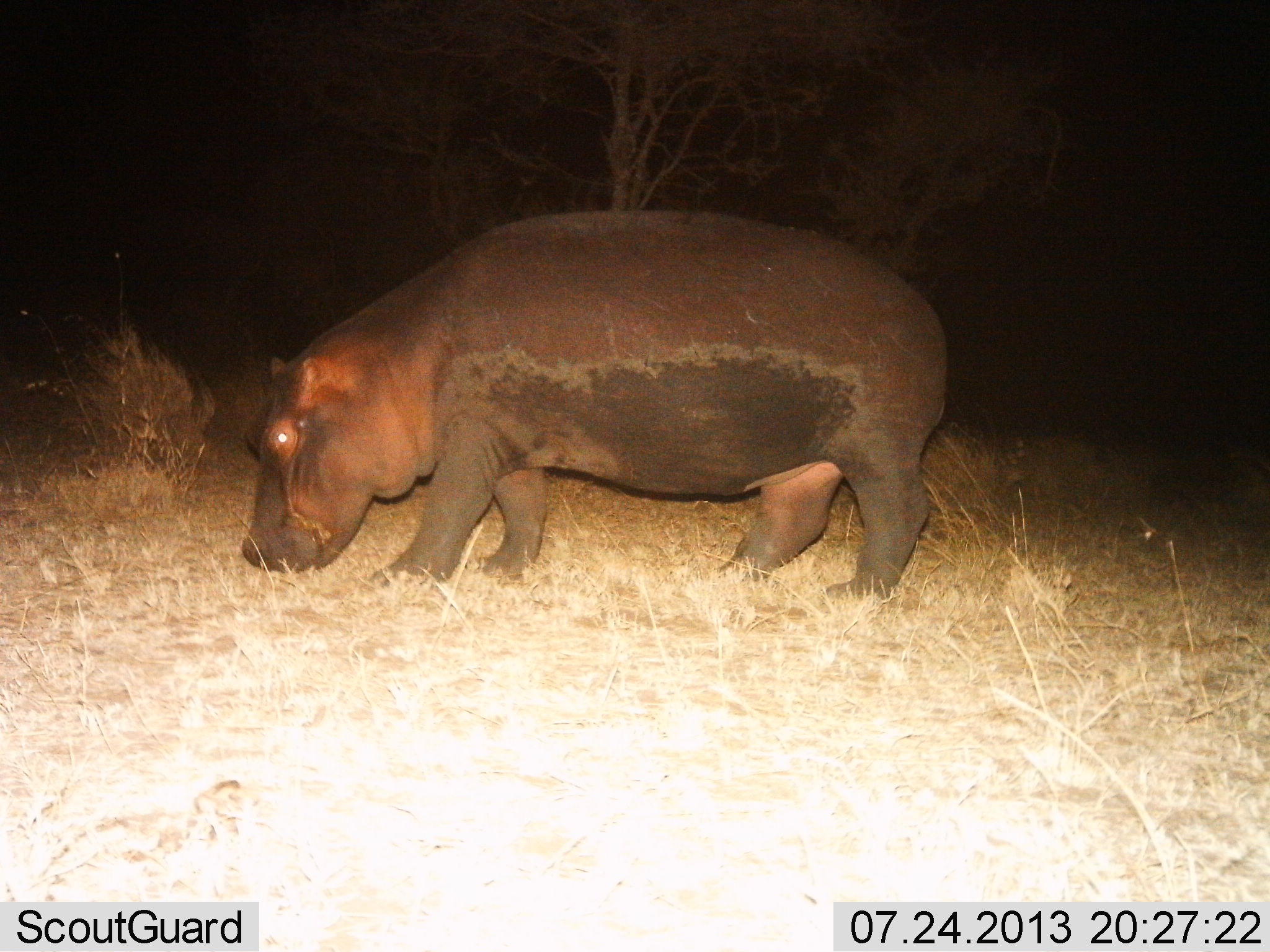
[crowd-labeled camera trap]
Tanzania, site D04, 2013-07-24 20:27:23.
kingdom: Animalia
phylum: Chordata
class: Mammalia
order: Artiodactyla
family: Hippopotamidae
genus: Hippopotamus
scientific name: Hippopotamus amphibius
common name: hippopotamus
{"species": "hippopotamus (Hippopotamus amphibius)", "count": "1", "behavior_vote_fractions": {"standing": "50%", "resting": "0%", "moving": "0%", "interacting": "0%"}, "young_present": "0%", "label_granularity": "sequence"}